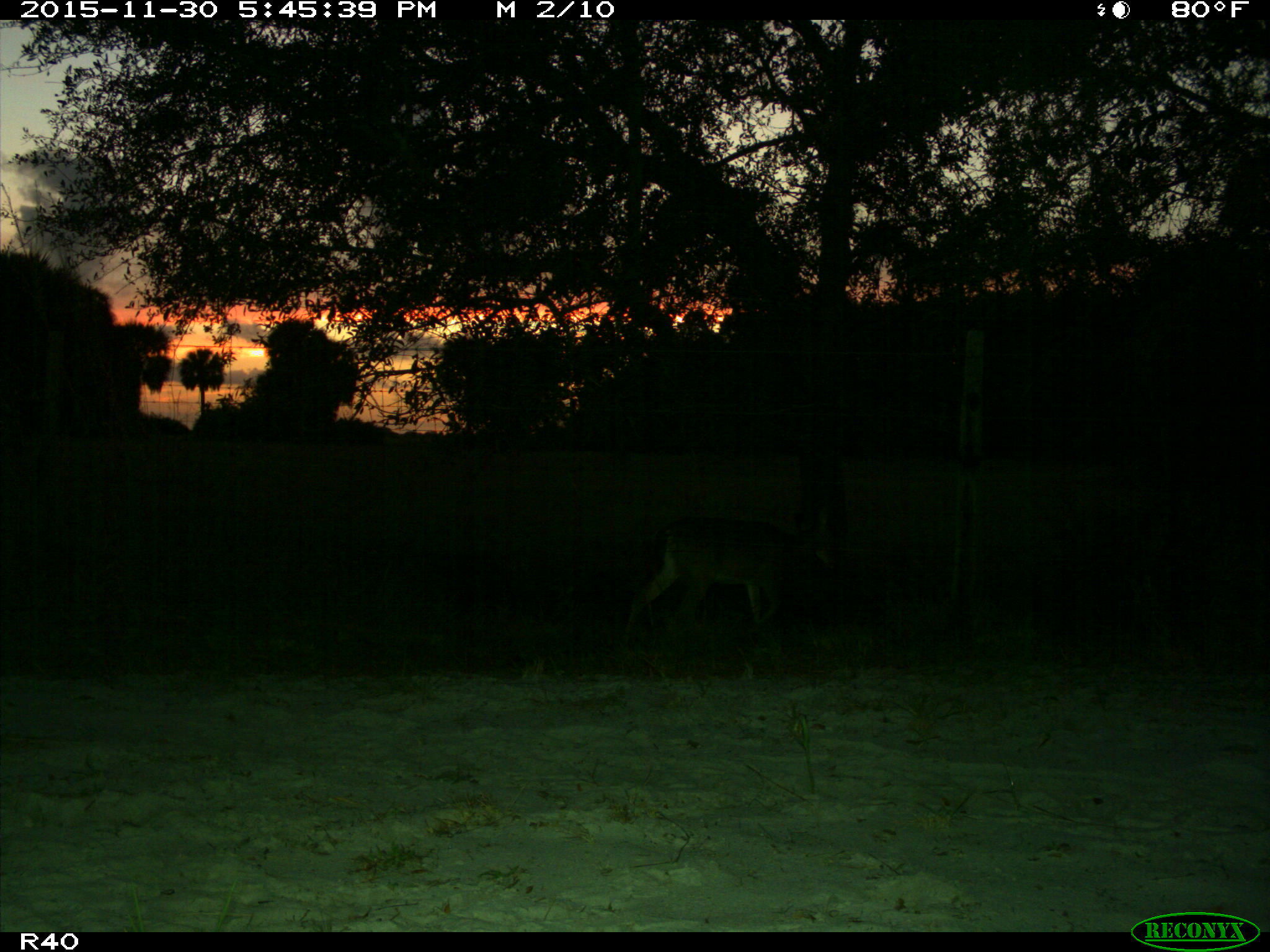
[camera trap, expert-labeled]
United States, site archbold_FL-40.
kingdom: Animalia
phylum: Chordata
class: Mammalia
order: Artiodactyla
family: Cervidae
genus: Odocoileus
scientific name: Odocoileus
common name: deer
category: unidentified deer